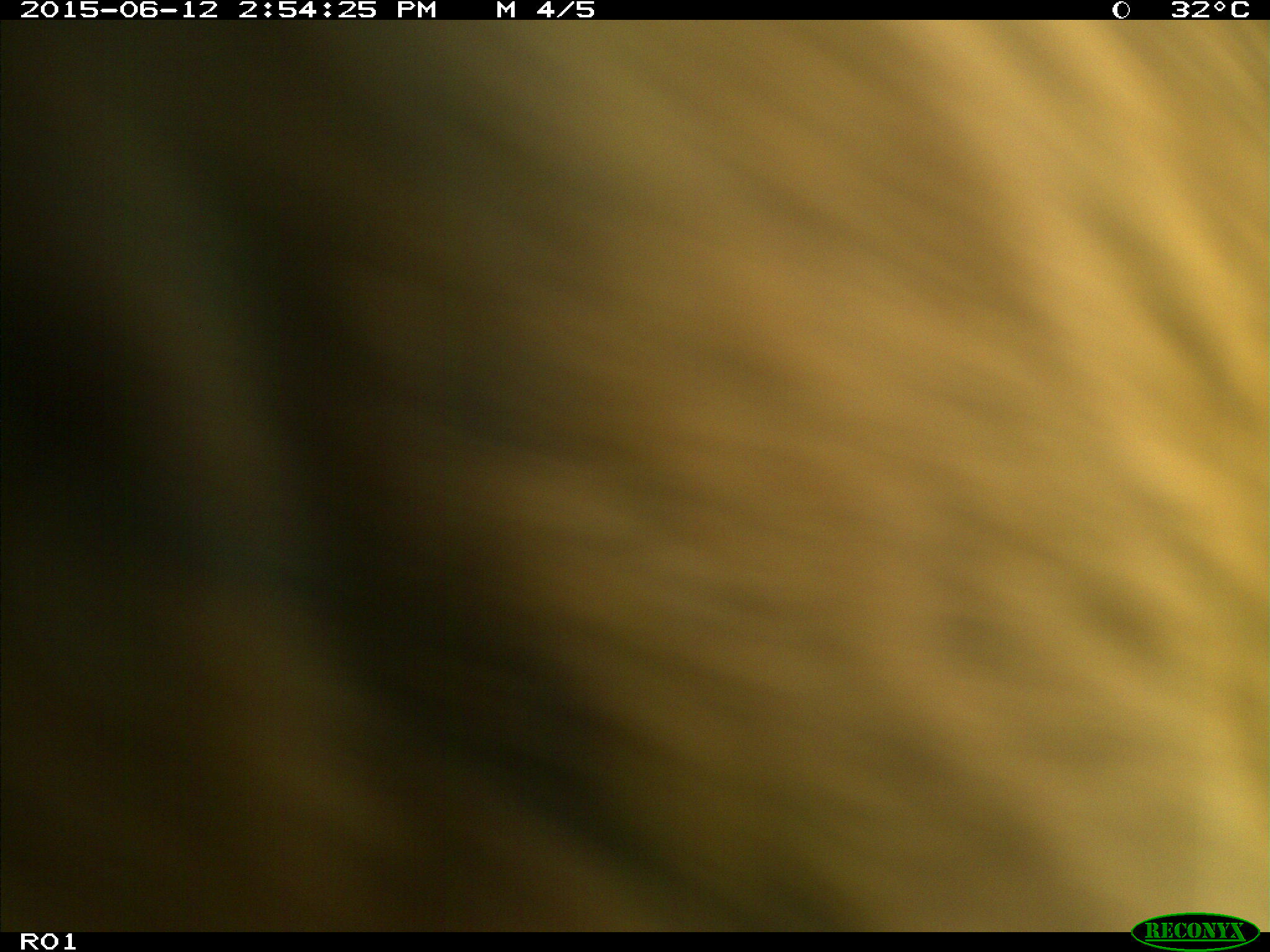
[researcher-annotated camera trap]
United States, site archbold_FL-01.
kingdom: Animalia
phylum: Chordata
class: Mammalia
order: Artiodactyla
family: Bovidae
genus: Bos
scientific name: Bos taurus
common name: domestic cow